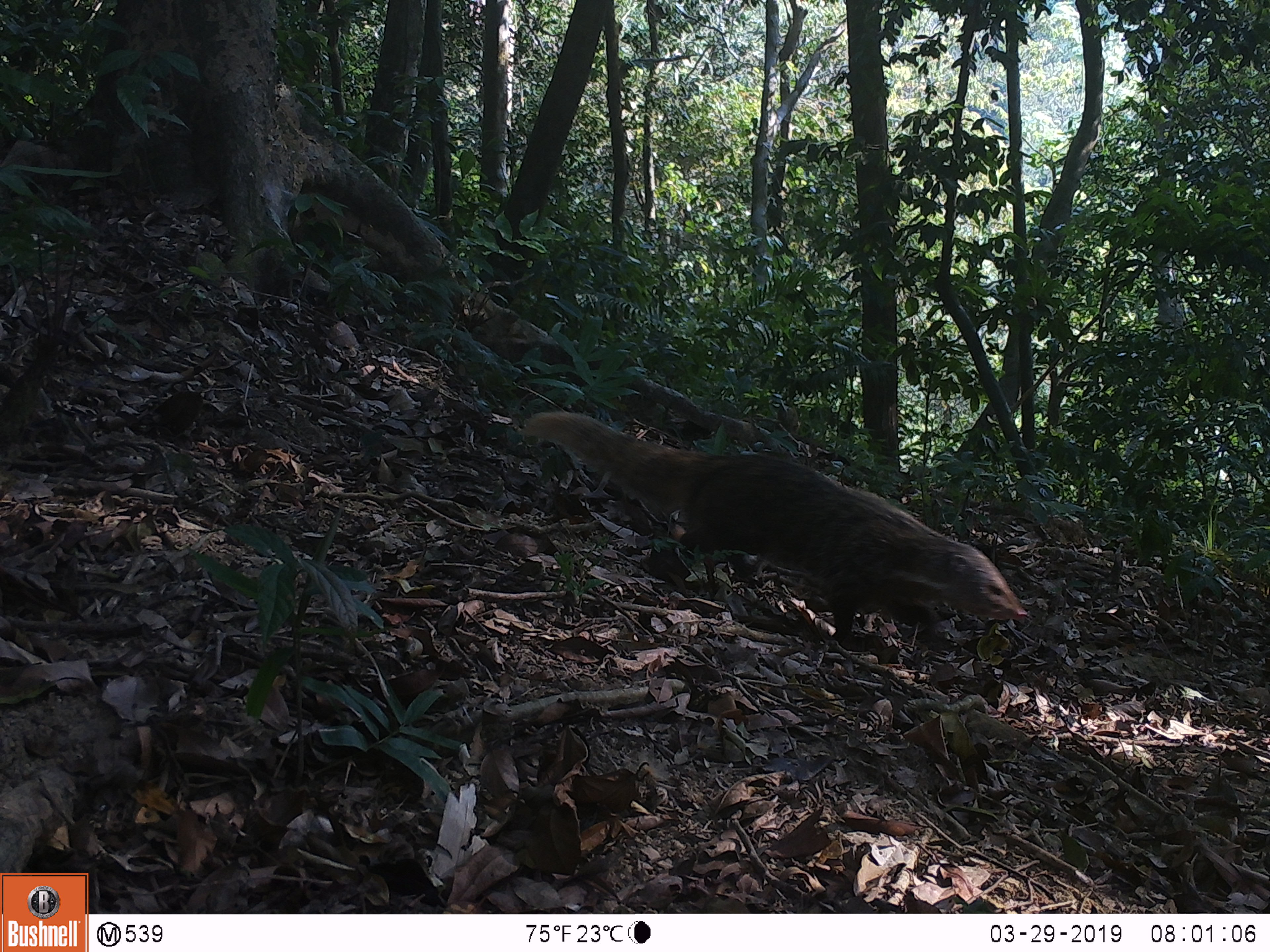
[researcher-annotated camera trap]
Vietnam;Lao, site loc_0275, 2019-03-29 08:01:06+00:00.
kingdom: Animalia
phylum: Chordata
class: Mammalia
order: Carnivora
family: Herpestidae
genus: Urva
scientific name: Urva urva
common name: crab-eating mongoose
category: crab eating mongoose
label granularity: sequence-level